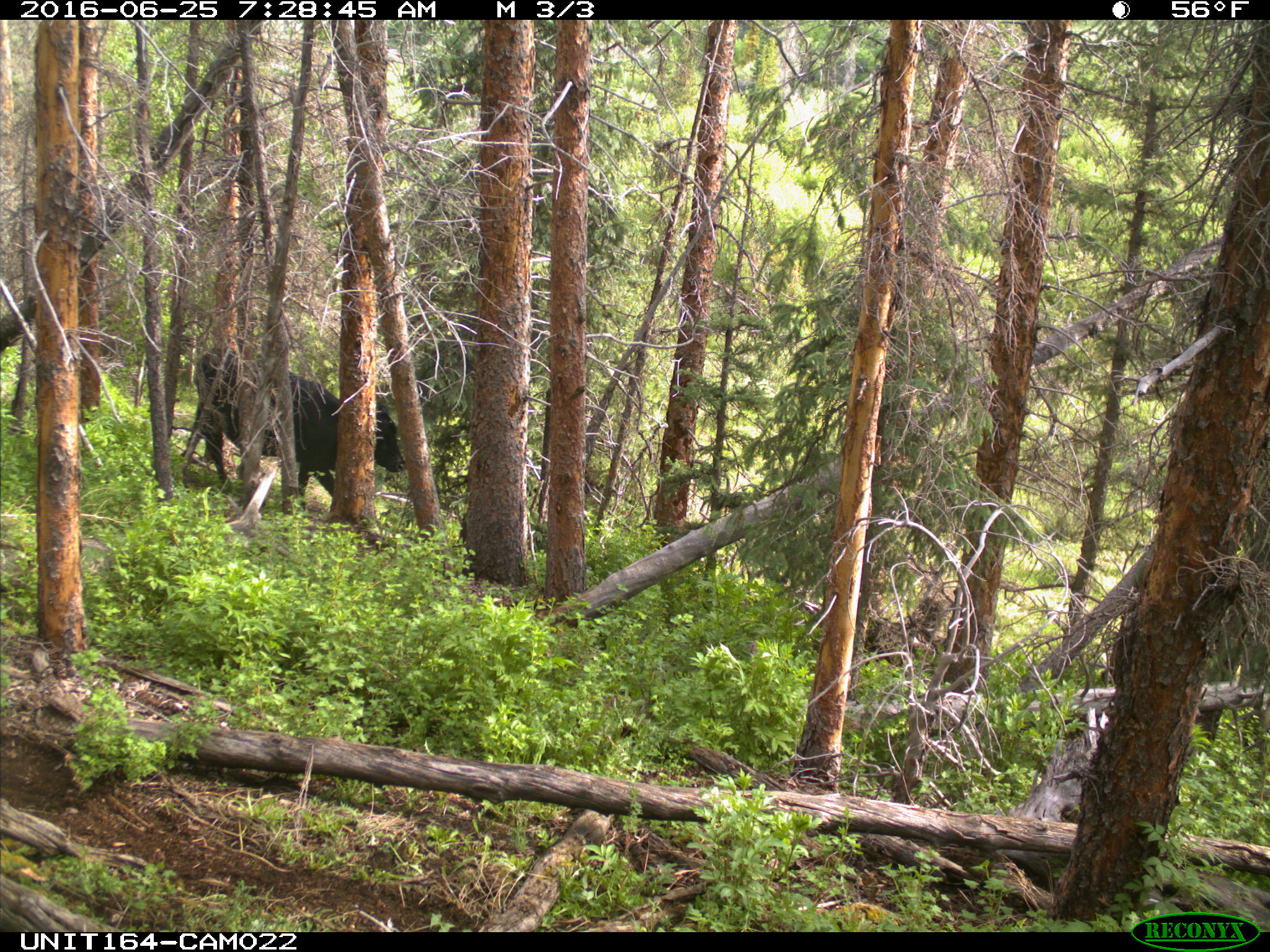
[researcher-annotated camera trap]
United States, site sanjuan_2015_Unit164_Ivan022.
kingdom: Animalia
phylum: Chordata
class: Mammalia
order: Artiodactyla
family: Bovidae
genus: Bos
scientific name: Bos taurus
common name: domestic cow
Bos taurus (domestic cow).